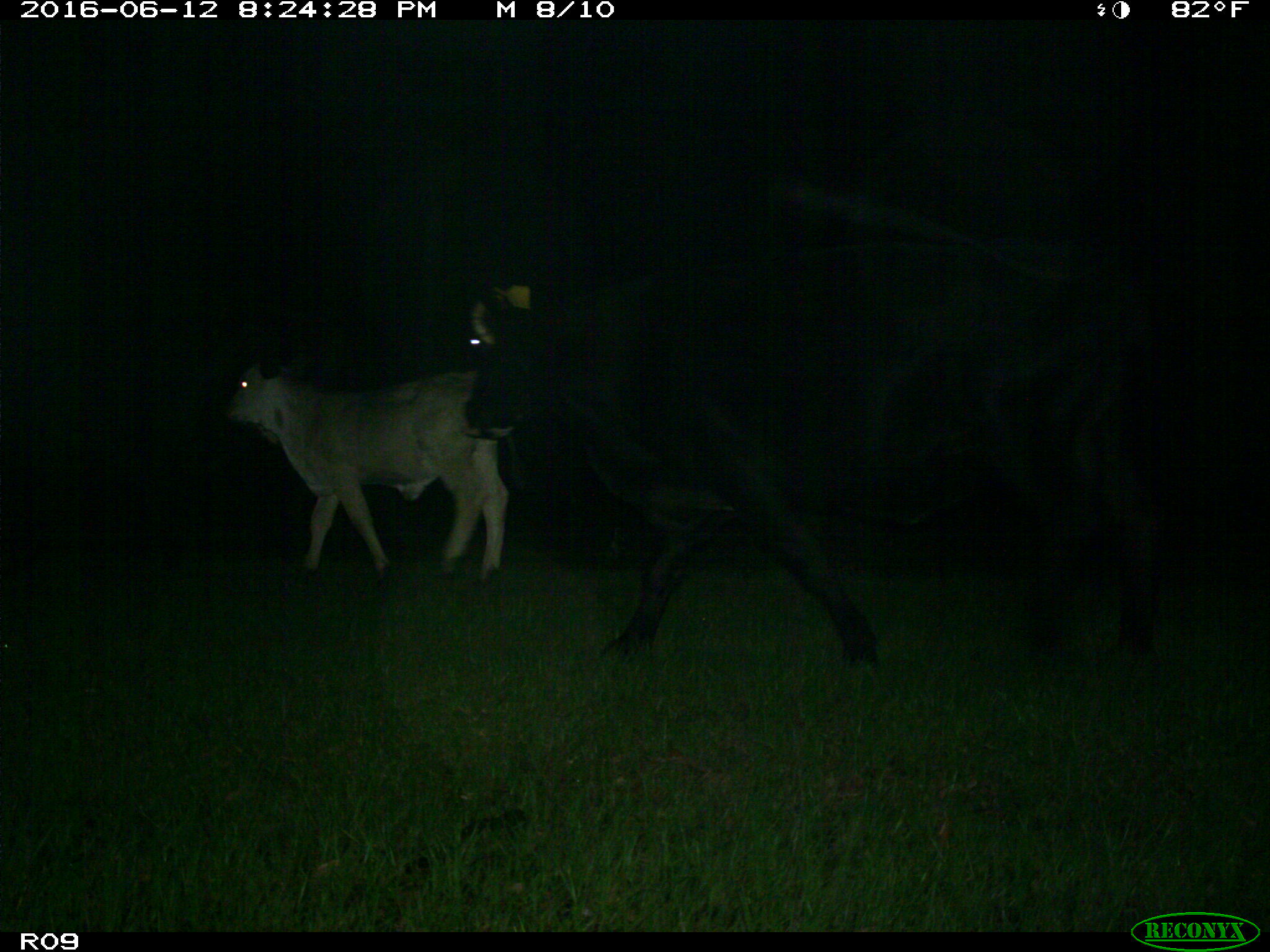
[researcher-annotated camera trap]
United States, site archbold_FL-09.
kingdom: Animalia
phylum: Chordata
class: Mammalia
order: Artiodactyla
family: Bovidae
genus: Bos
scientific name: Bos taurus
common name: domestic cow